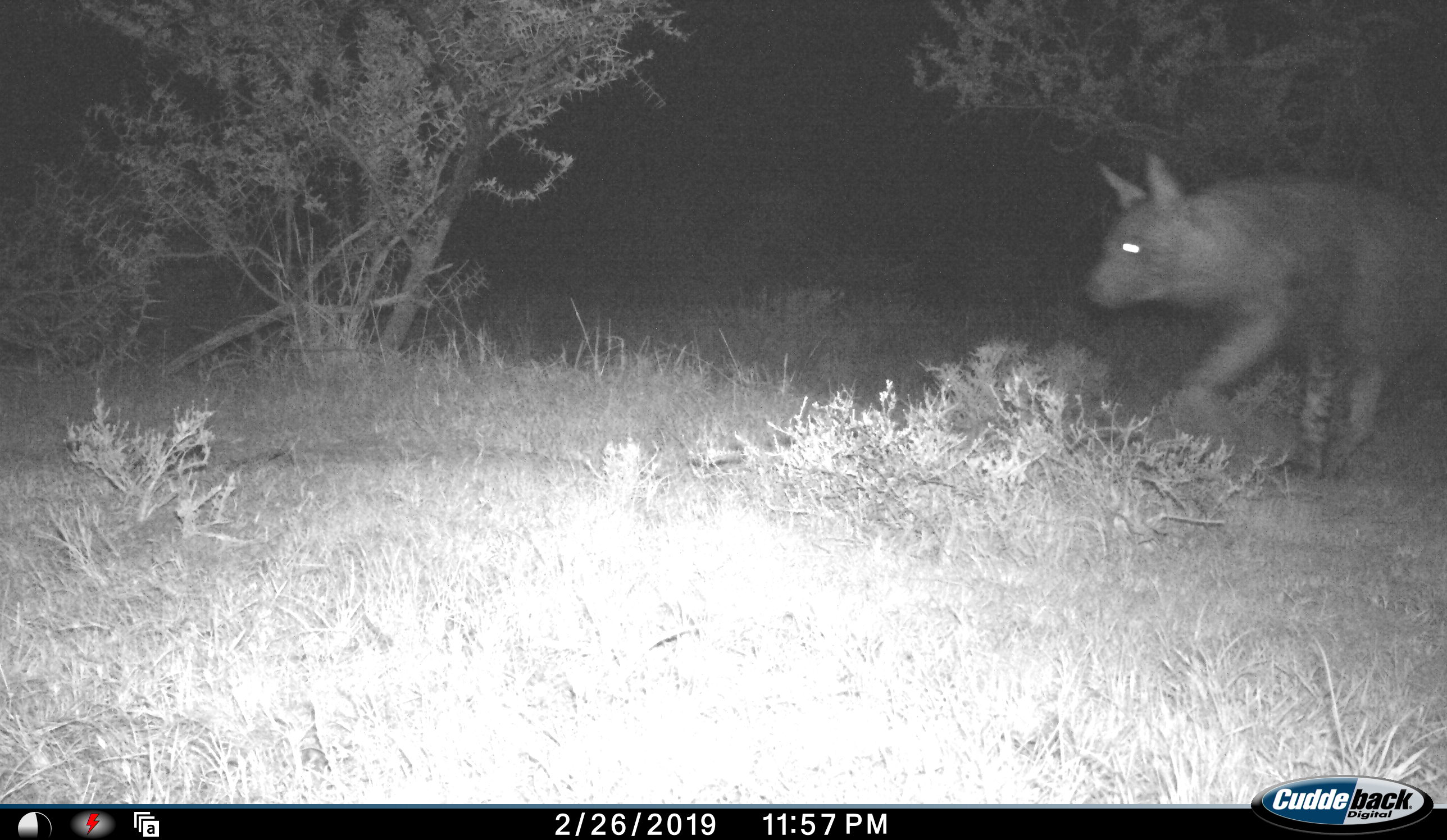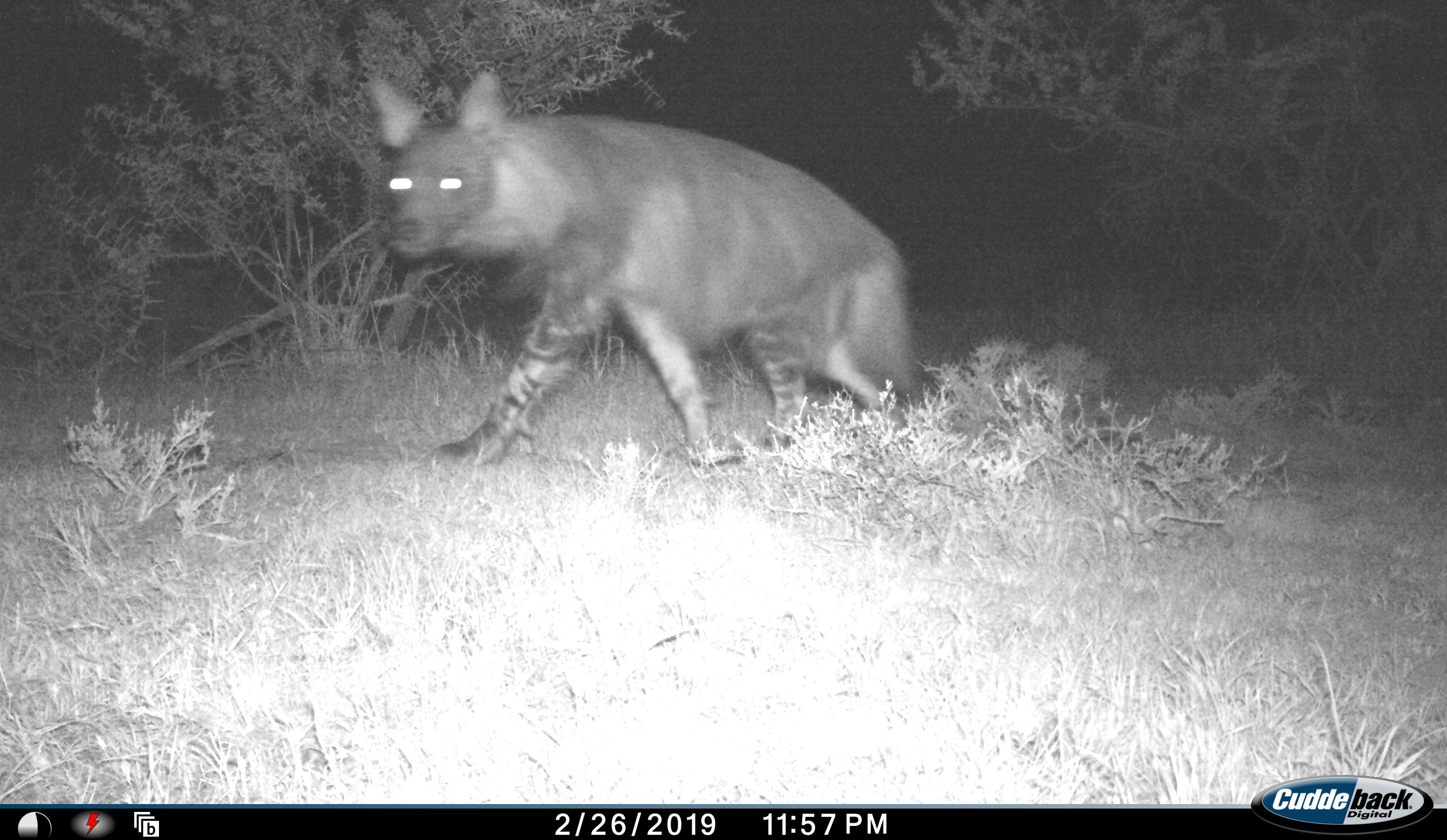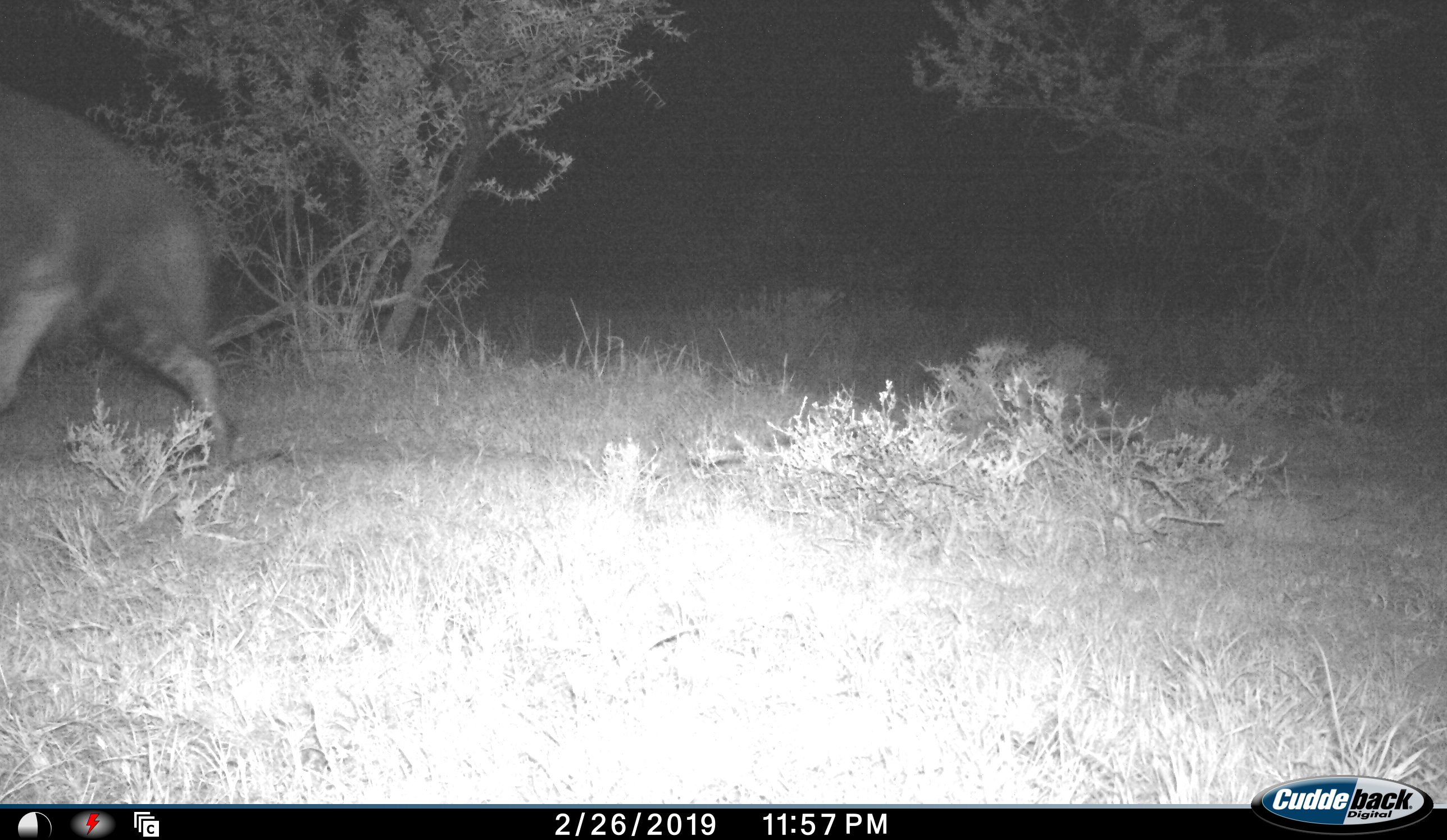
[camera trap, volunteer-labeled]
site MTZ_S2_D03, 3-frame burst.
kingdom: Animalia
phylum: Chordata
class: Mammalia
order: Carnivora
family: Hyaenidae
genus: Parahyaena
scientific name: Parahyaena brunnea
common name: brown hyena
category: hyenabrown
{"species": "hyenabrown (brown hyena) (Parahyaena brunnea)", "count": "1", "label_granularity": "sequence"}